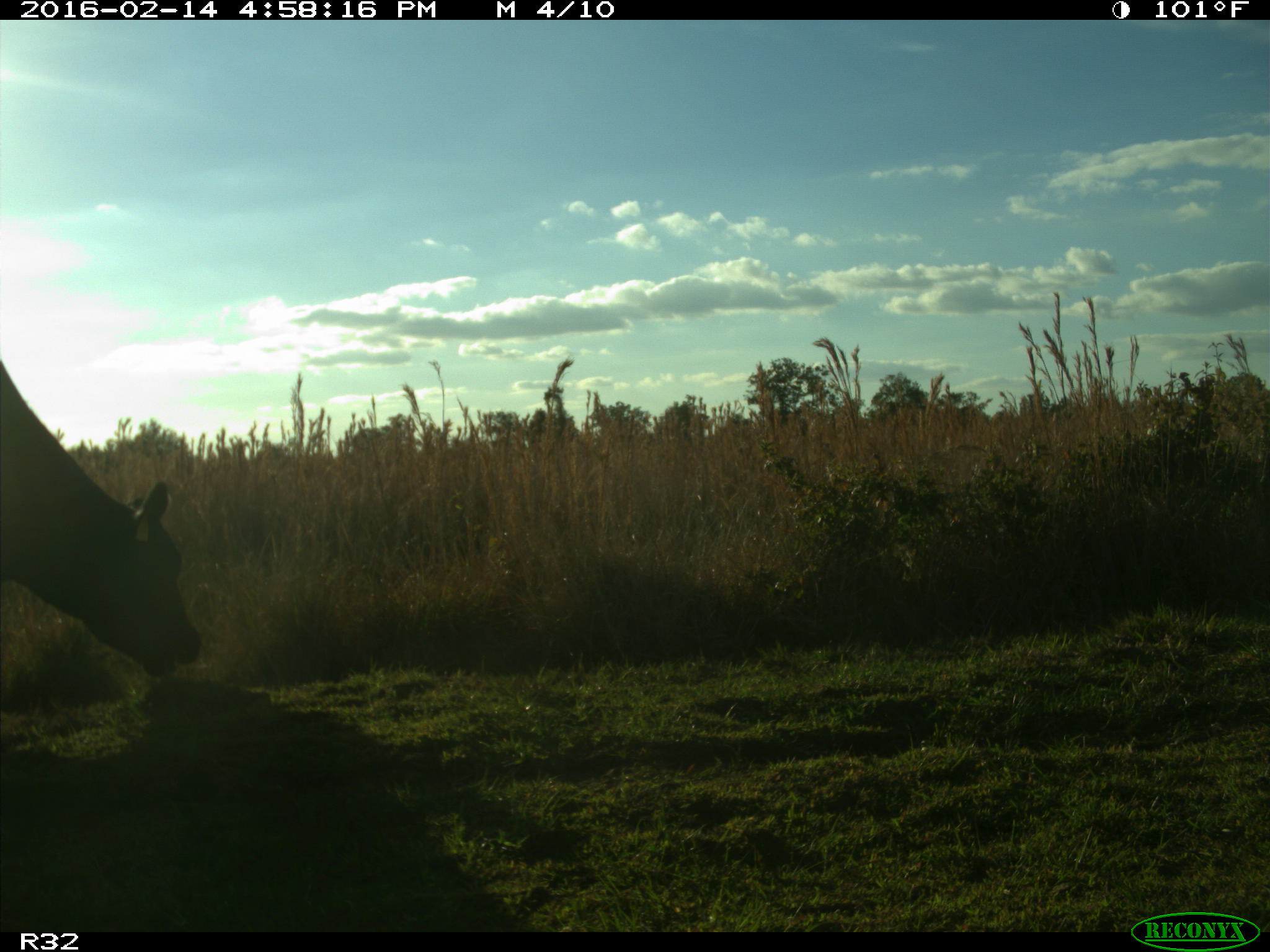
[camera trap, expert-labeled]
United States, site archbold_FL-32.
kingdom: Animalia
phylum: Chordata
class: Mammalia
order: Artiodactyla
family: Bovidae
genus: Bos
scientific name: Bos taurus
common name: domestic cow